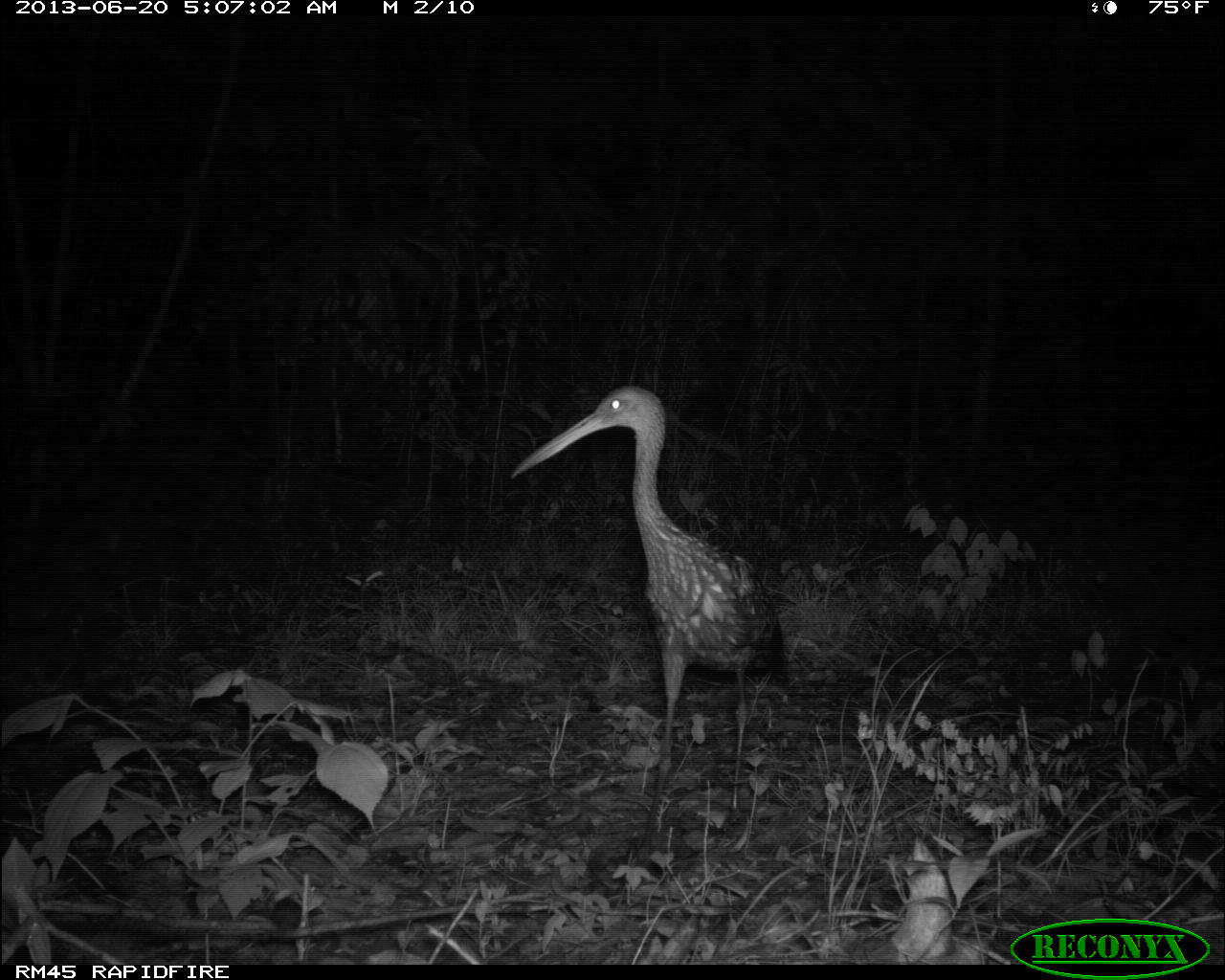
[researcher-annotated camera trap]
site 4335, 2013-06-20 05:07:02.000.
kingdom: Animalia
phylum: Chordata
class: Aves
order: Gruiformes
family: Aramidae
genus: Aramus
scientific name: Aramus guarauna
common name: limpkin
Aramus guarauna (limpkin), count 1.